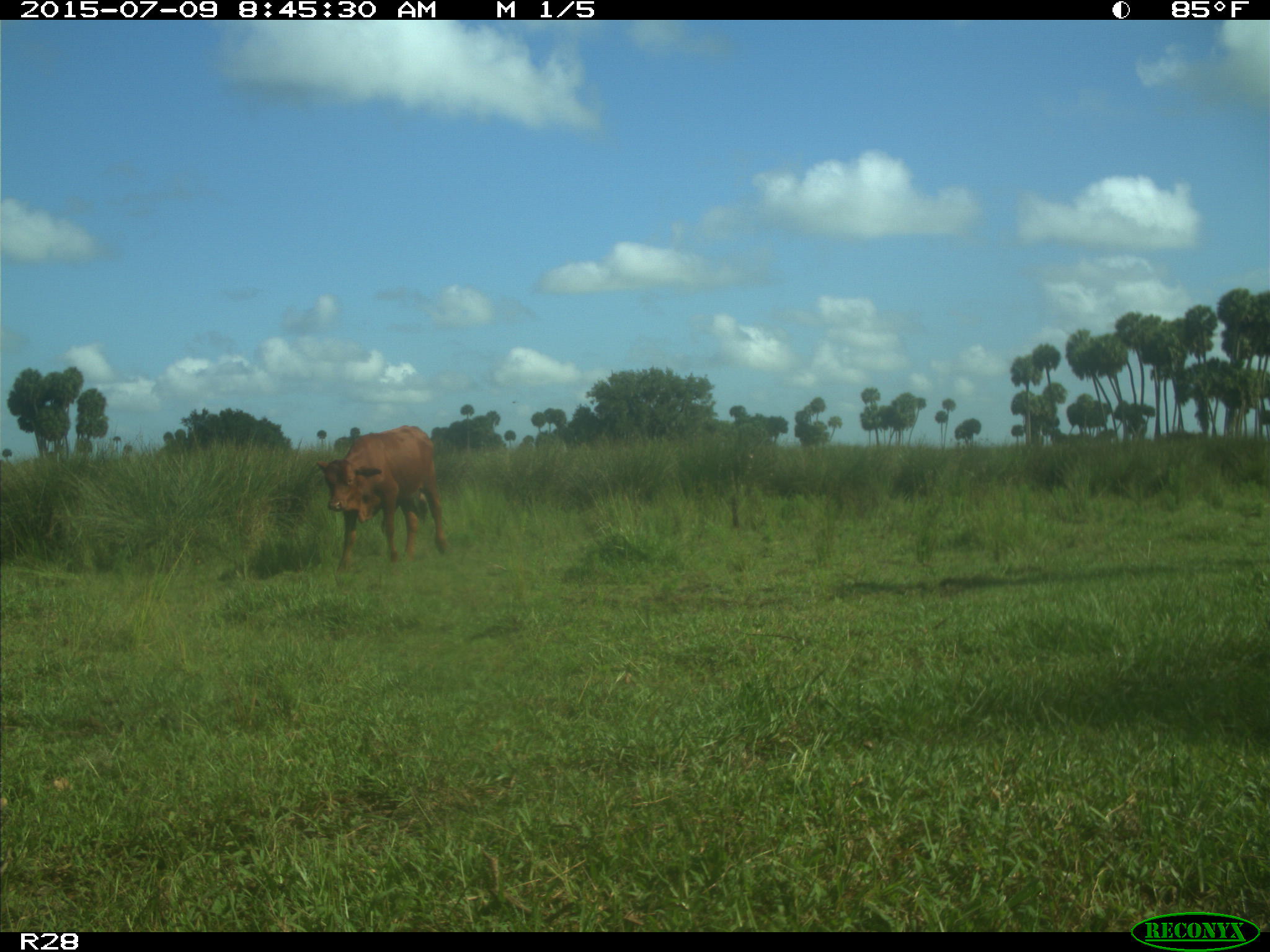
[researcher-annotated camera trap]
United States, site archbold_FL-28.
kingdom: Animalia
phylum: Chordata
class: Mammalia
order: Artiodactyla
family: Bovidae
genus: Bos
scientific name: Bos taurus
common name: domestic cow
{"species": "Bos taurus (domestic cow)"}